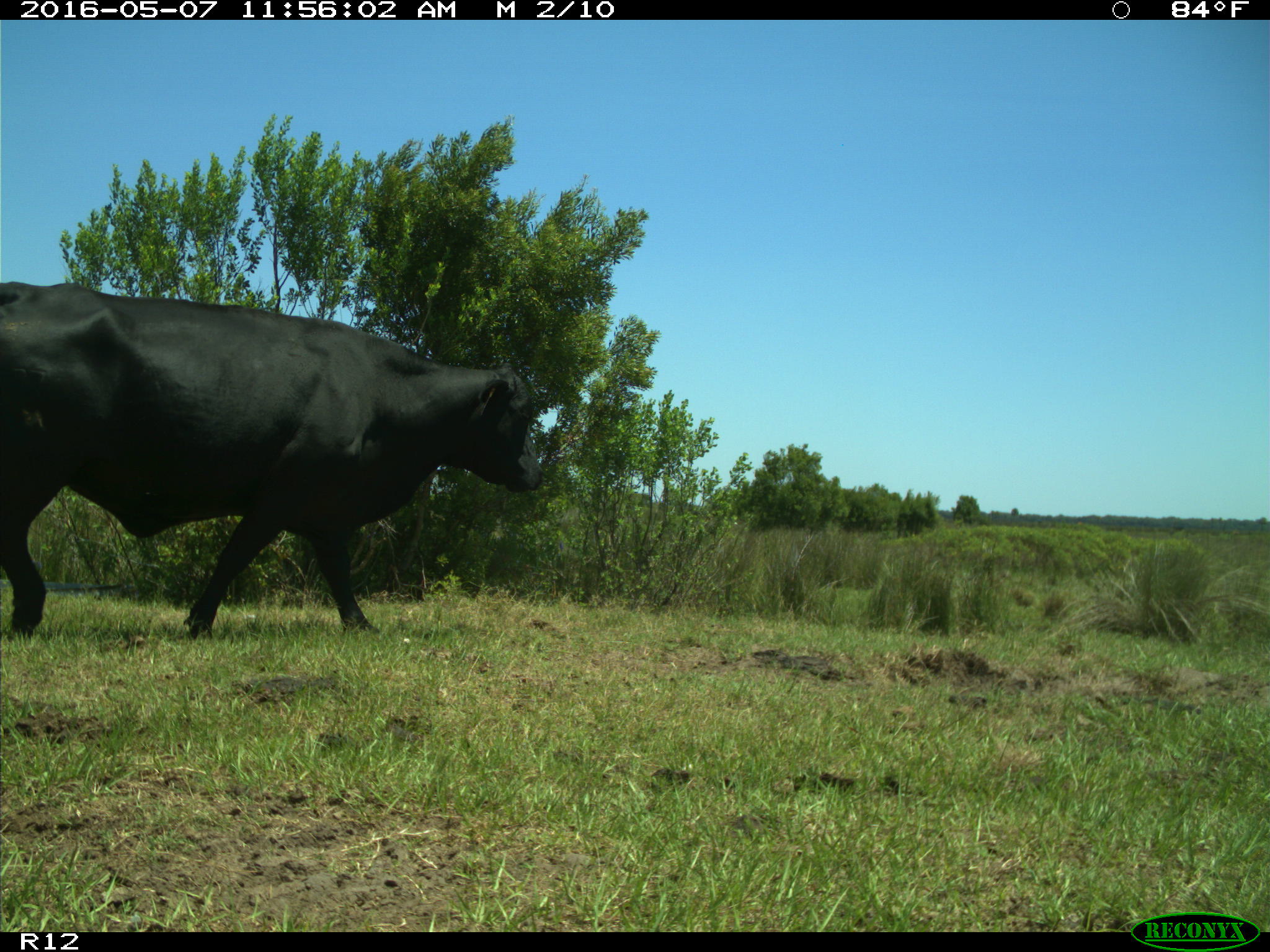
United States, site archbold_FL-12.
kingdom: Animalia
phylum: Chordata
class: Mammalia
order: Artiodactyla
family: Bovidae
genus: Bos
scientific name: Bos taurus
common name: domestic cow